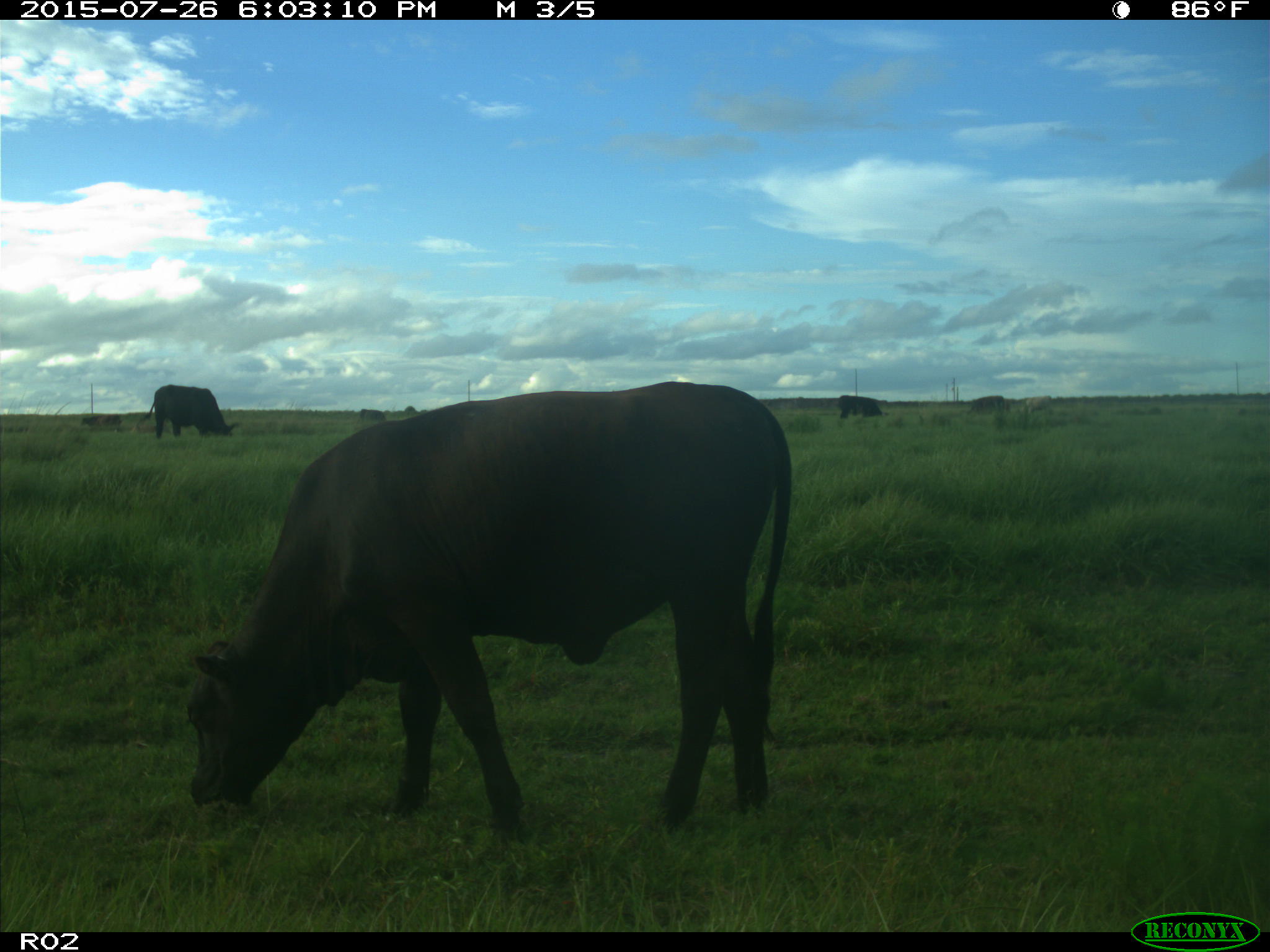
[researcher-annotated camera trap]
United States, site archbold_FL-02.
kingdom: Animalia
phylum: Chordata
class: Mammalia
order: Artiodactyla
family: Bovidae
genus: Bos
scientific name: Bos taurus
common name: domestic cow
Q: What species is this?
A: Bos taurus (domestic cow).